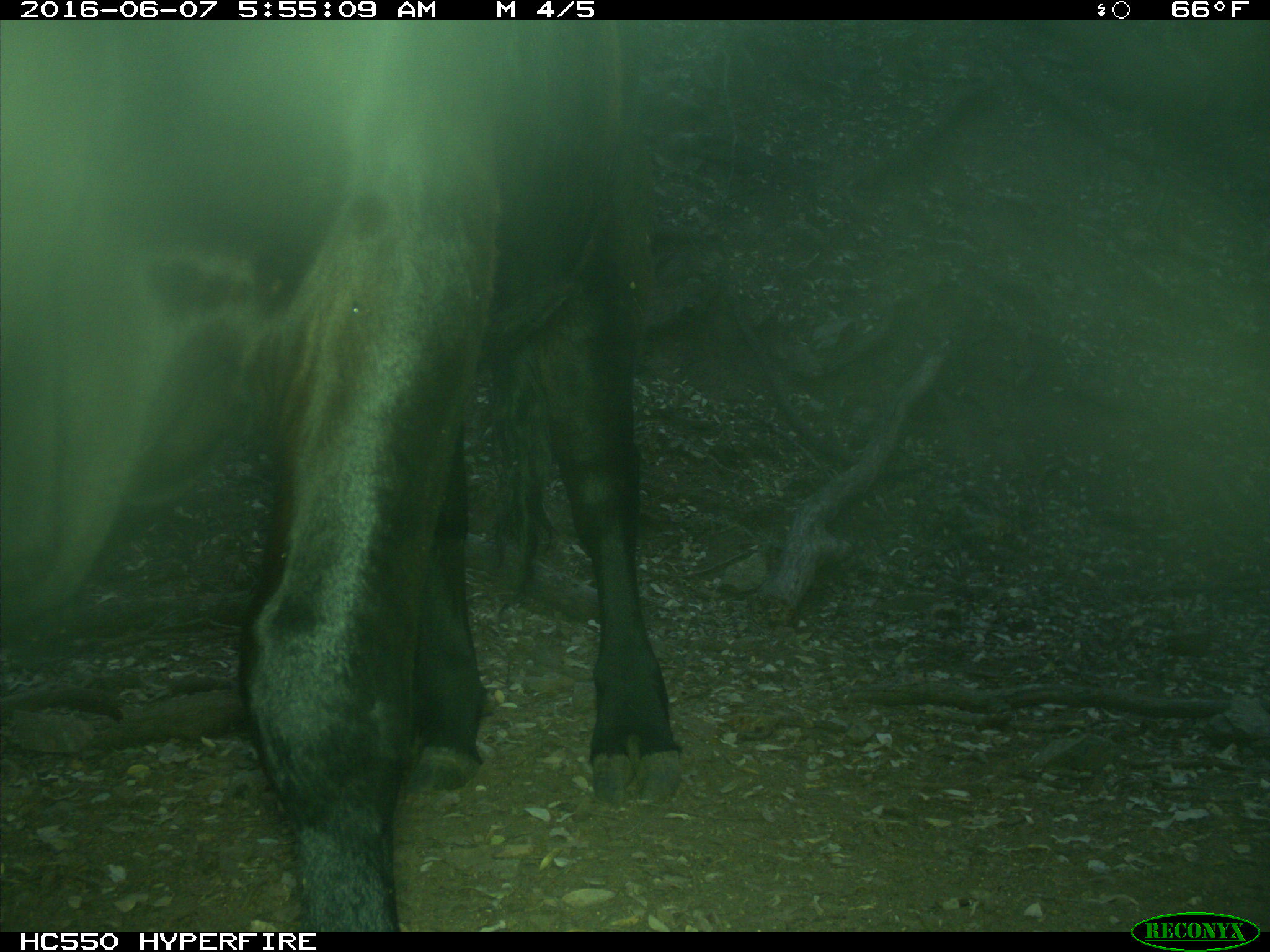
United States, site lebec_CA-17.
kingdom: Animalia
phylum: Chordata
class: Mammalia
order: Artiodactyla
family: Bovidae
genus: Bos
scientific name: Bos taurus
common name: domestic cow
Bos taurus (domestic cow).